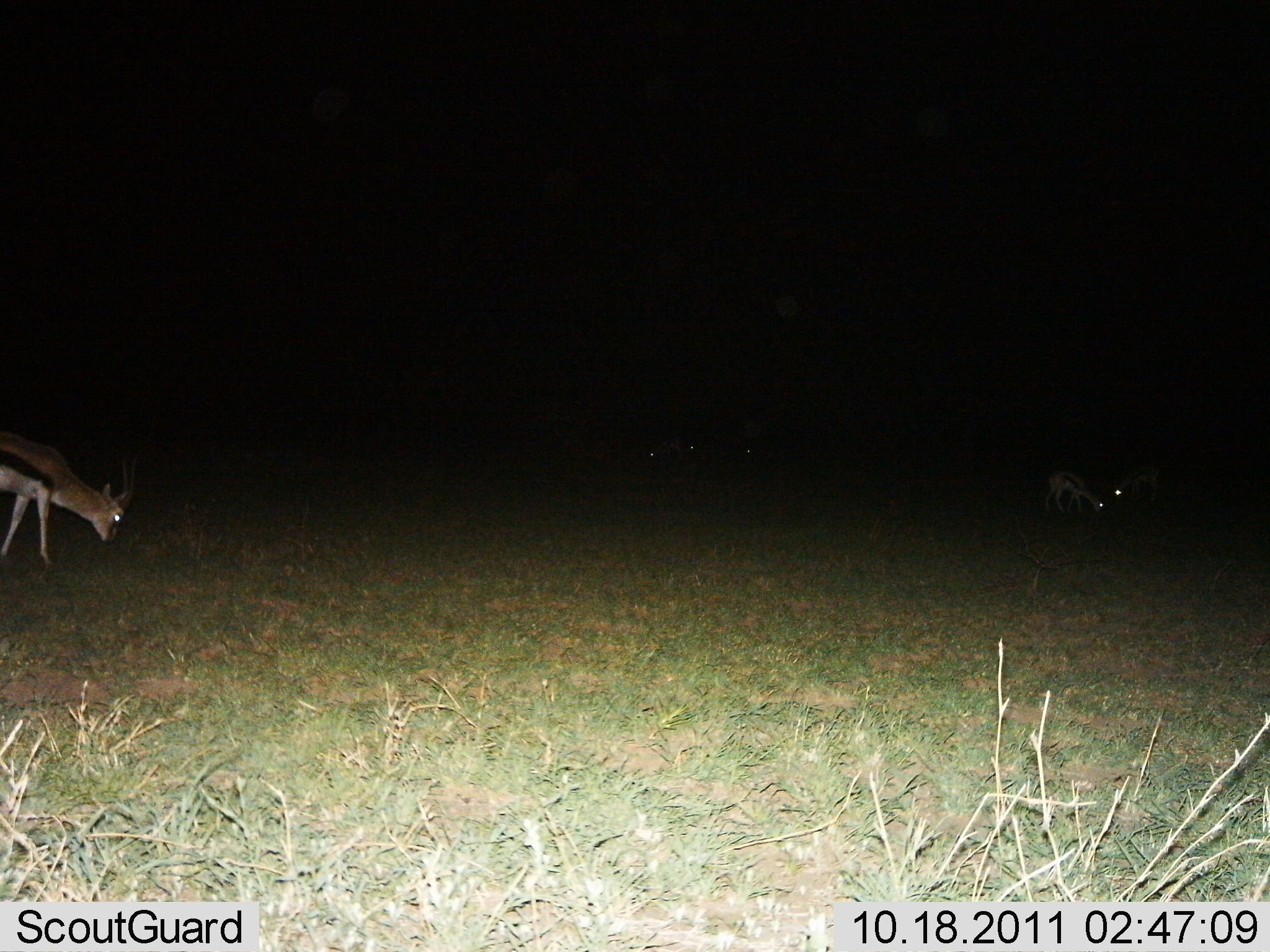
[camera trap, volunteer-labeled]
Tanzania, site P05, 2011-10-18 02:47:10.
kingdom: Animalia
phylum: Chordata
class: Mammalia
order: Artiodactyla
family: Bovidae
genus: Eudorcas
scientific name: Eudorcas thomsonii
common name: thomson's gazelle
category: gazellethomsons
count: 3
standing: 11%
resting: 0%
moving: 6%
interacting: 0%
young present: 0%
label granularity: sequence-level